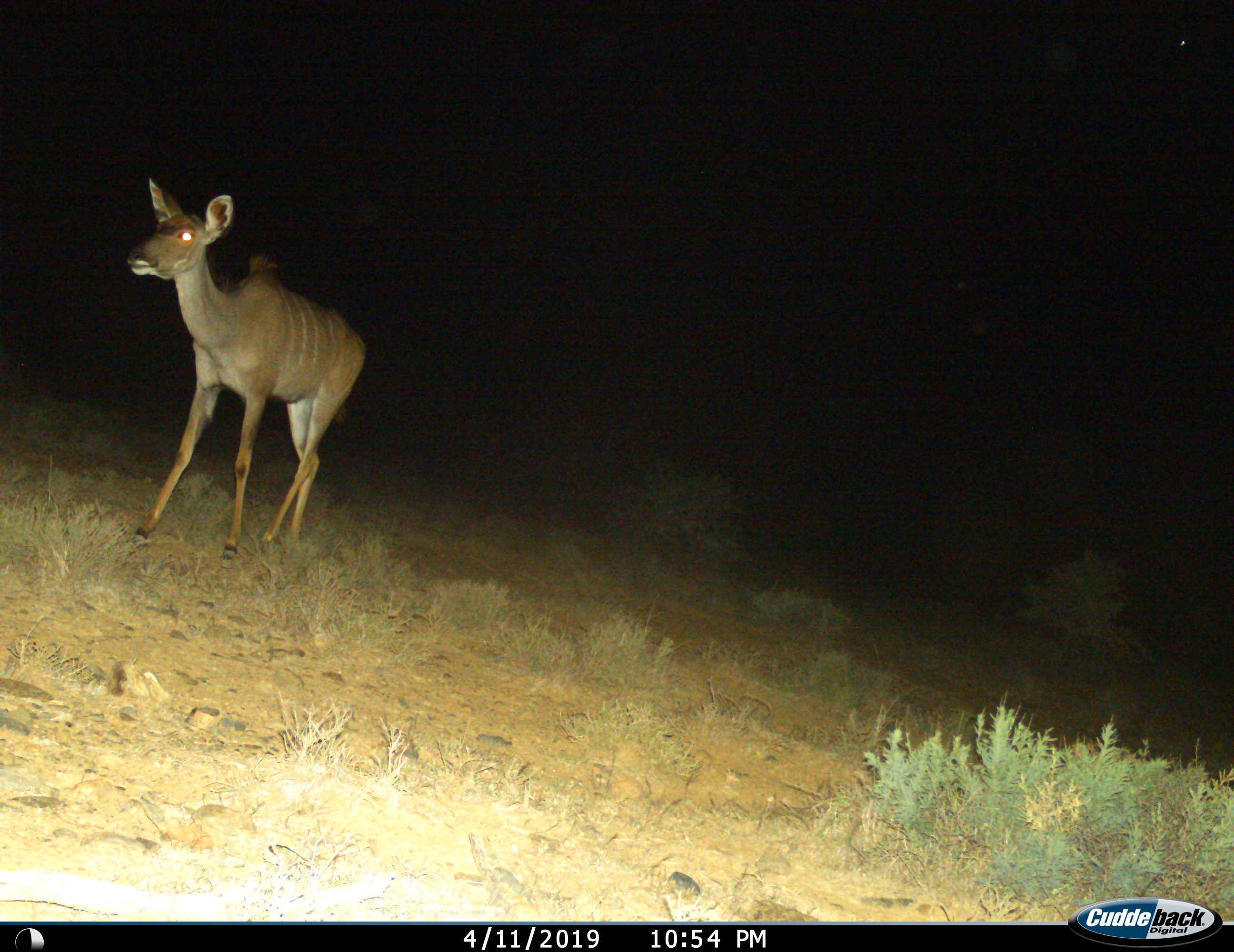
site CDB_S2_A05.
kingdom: Animalia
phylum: Chordata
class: Mammalia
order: Artiodactyla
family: Bovidae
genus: Tragelaphus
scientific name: Tragelaphus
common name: kudu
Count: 1.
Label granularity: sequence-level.